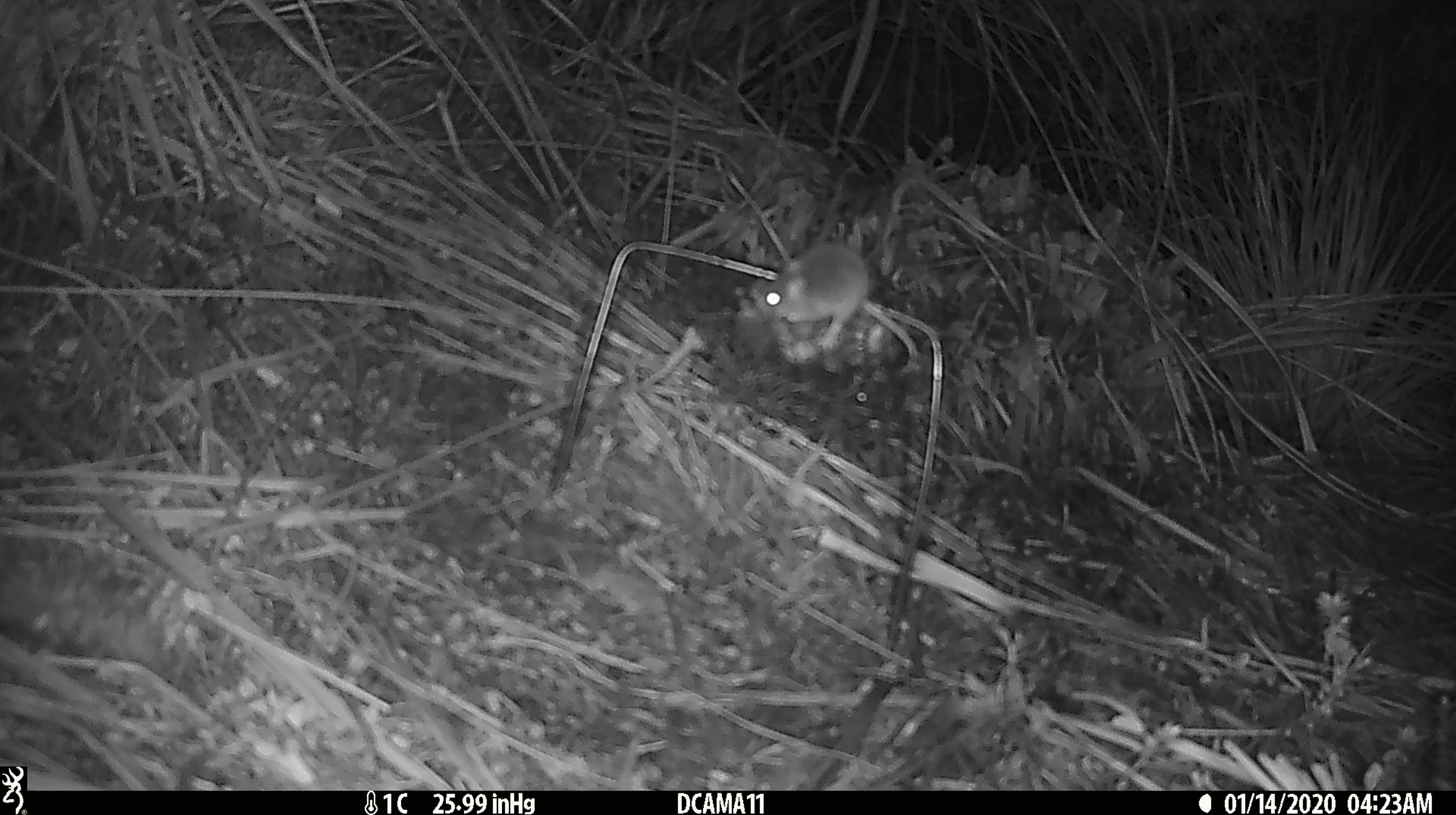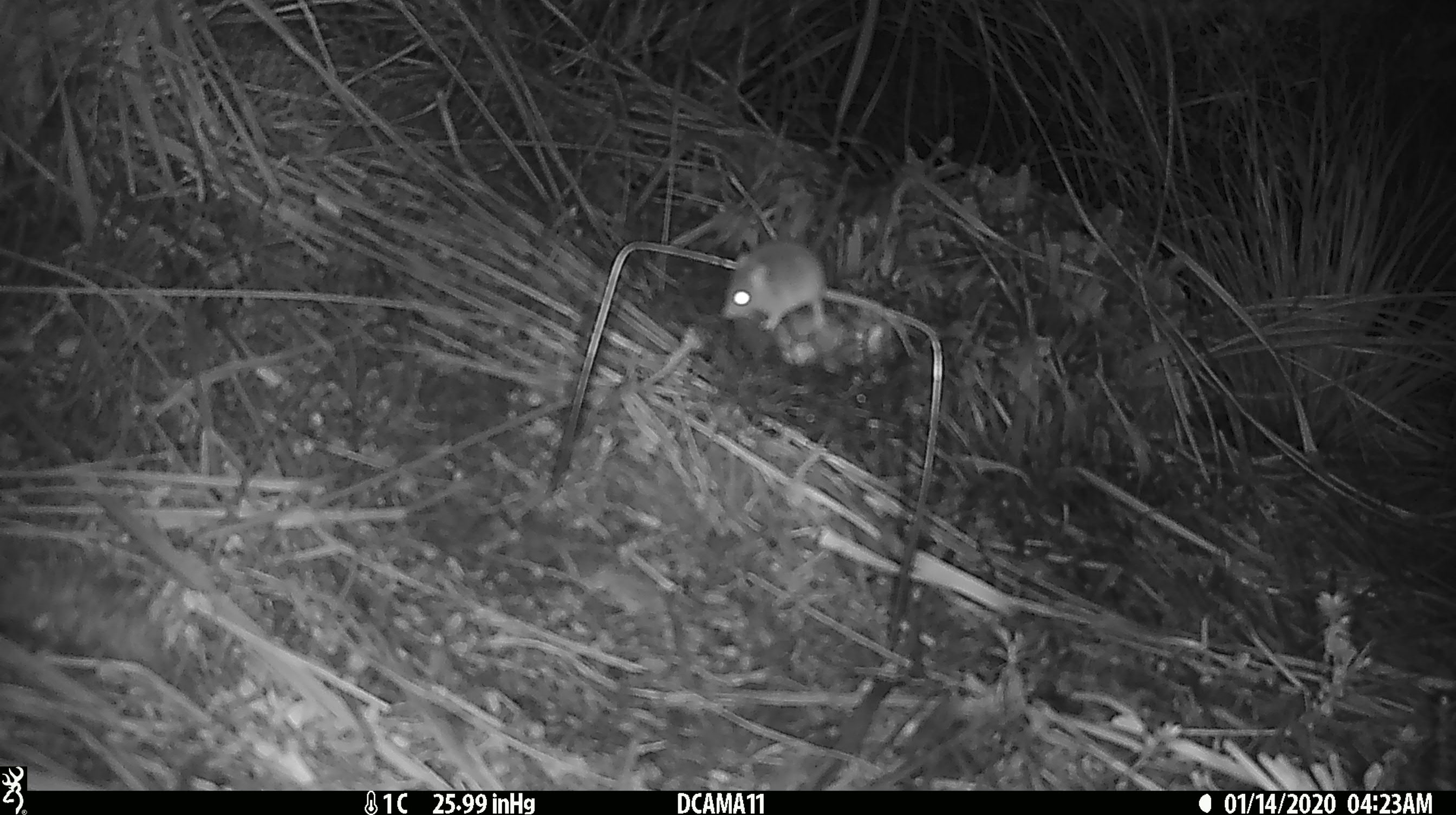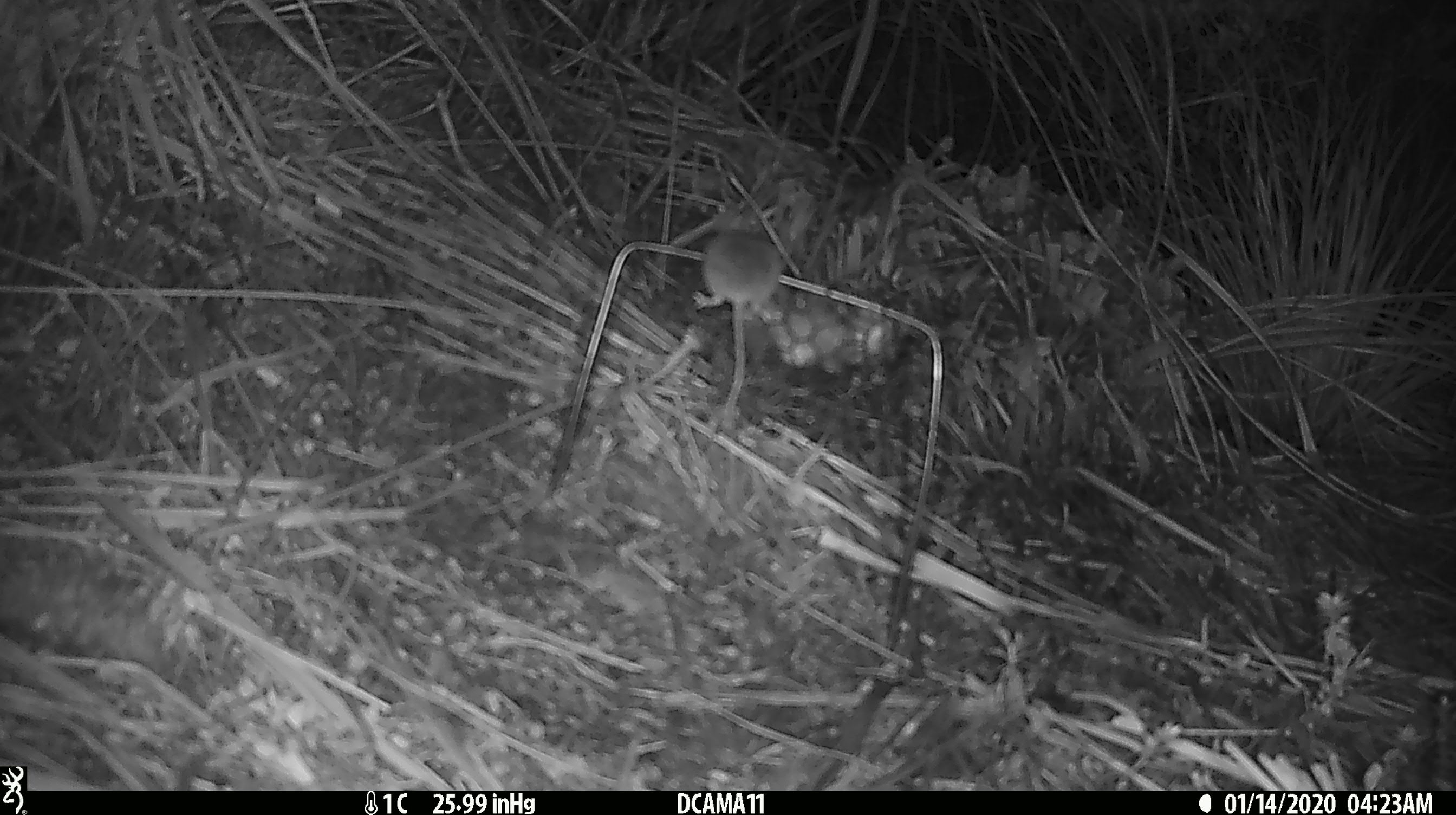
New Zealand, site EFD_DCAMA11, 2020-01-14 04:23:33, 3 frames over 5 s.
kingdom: Animalia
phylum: Chordata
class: Mammalia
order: Rodentia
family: Muridae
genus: Mus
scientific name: Mus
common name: mouse